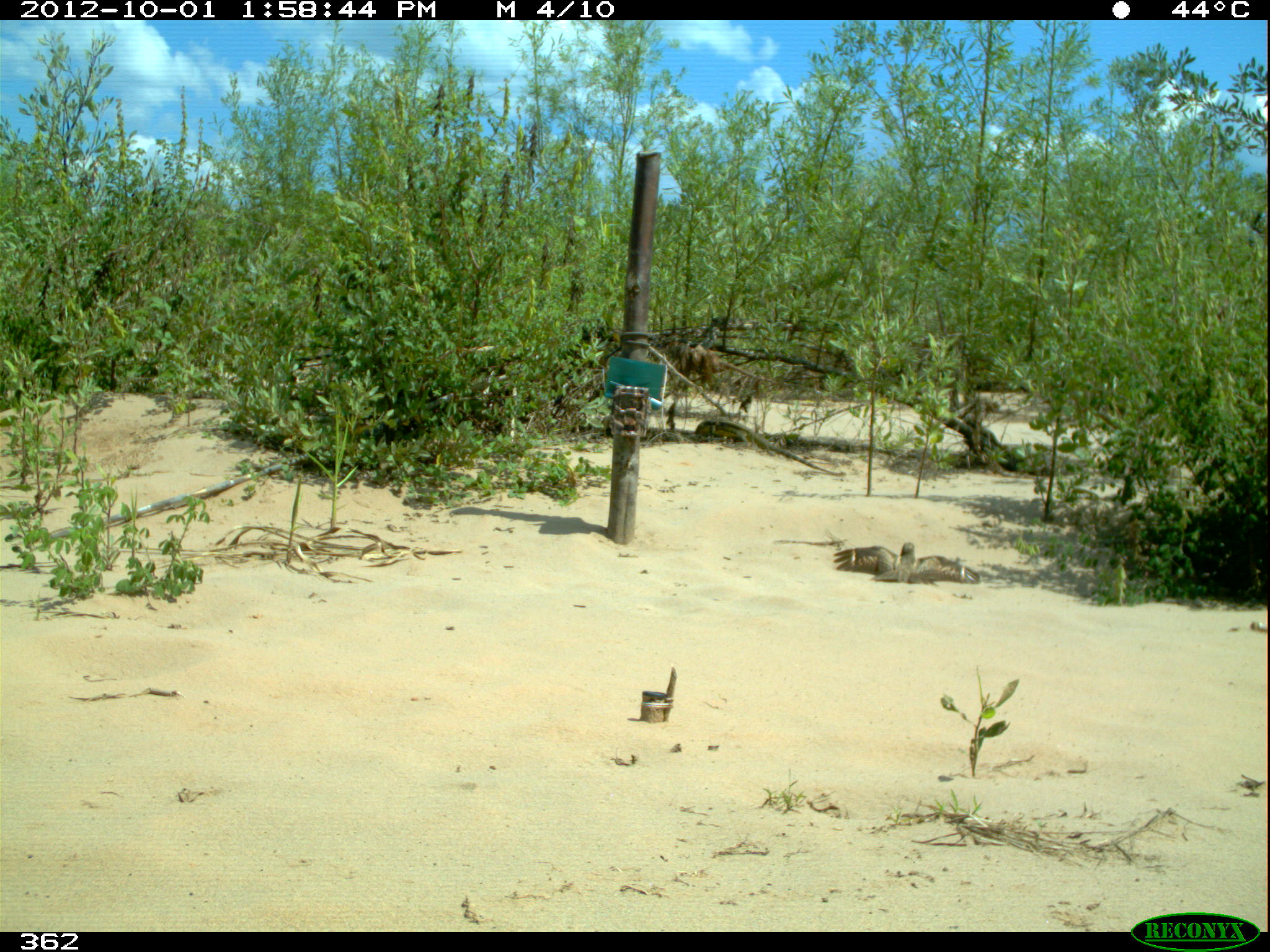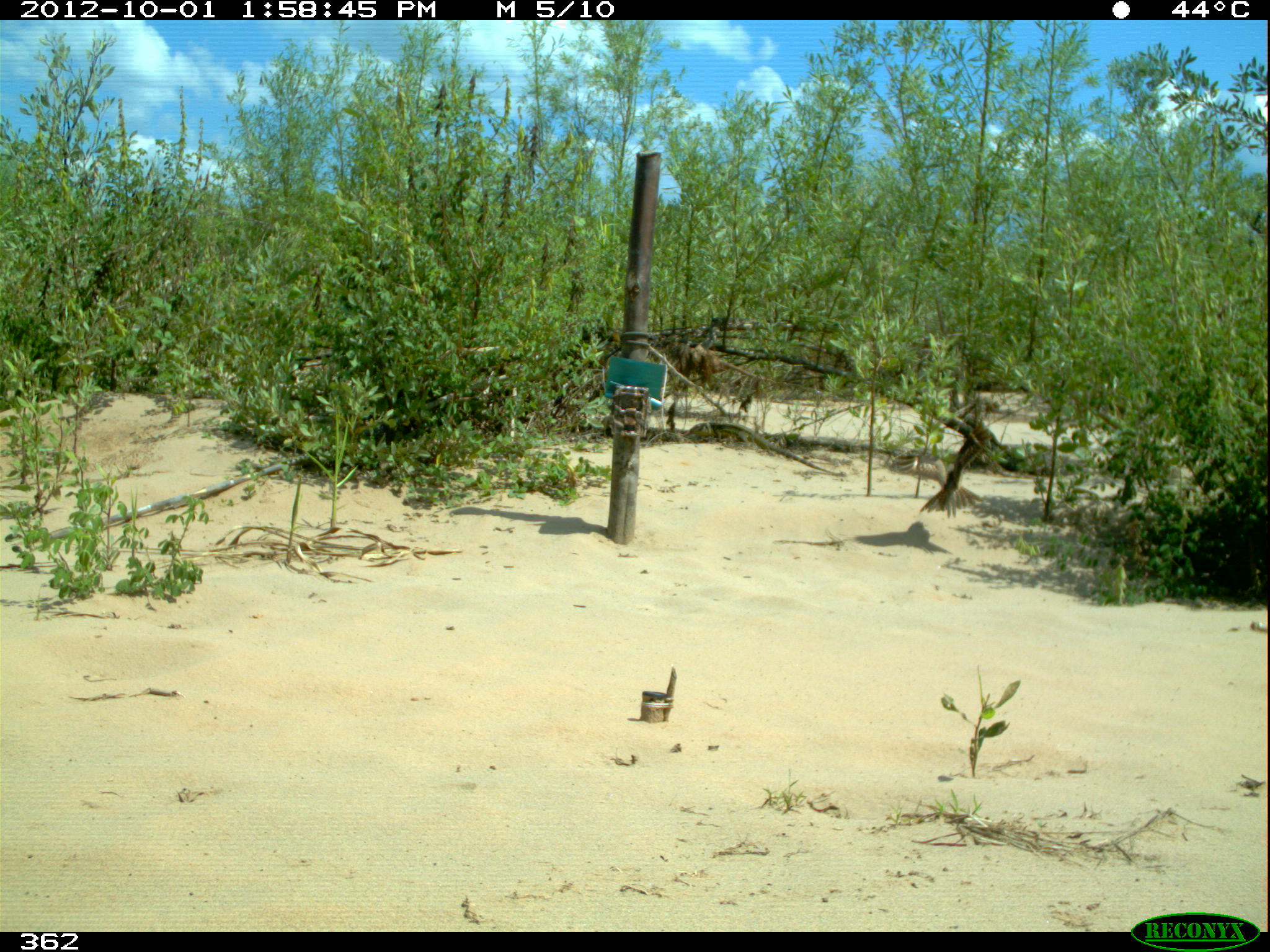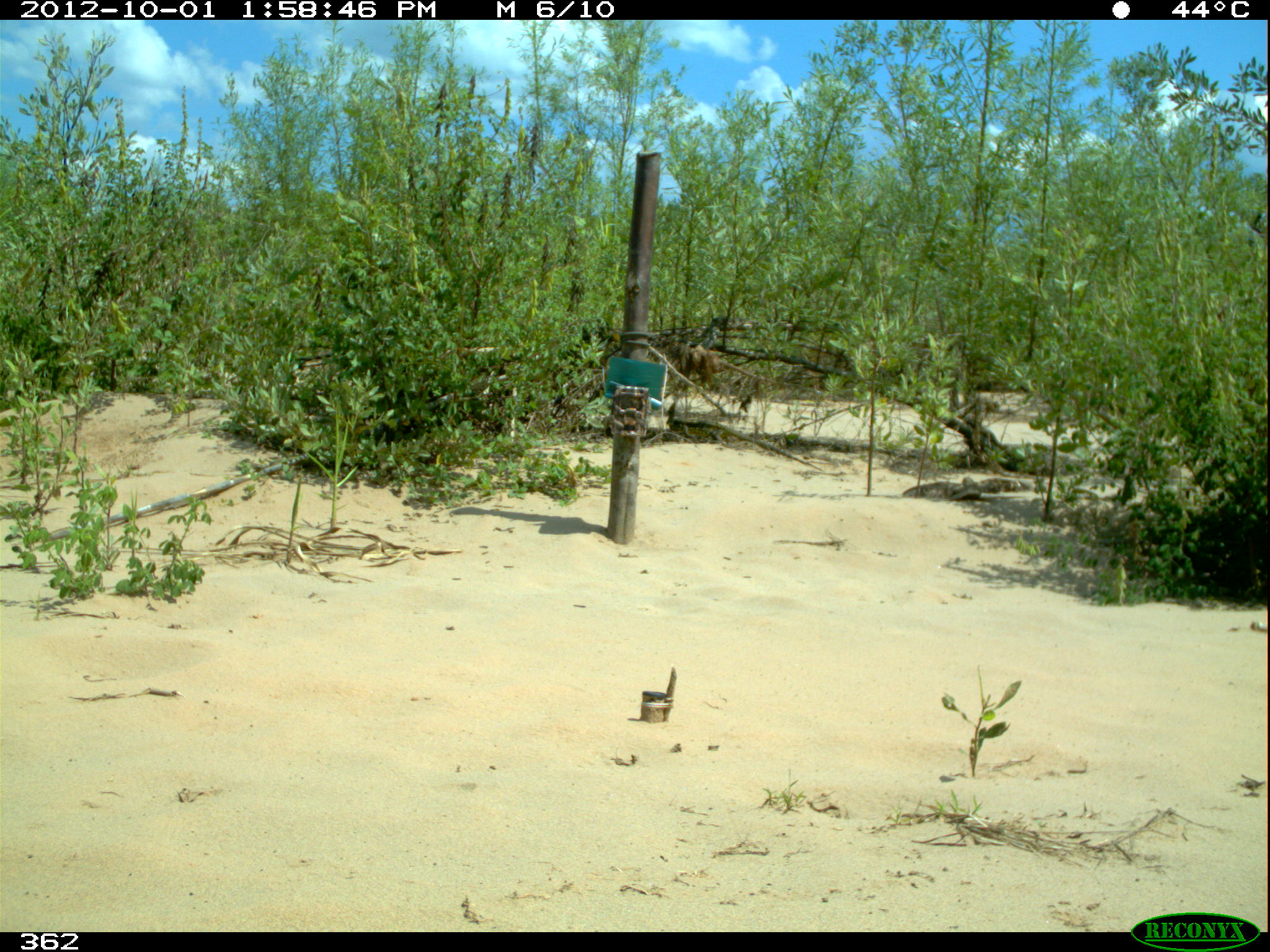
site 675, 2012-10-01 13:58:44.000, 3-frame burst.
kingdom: Animalia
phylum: Chordata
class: Aves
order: Caprimulgiformes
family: Caprimulgidae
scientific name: Caprimulgidae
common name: nightjars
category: unknown caprimulgidae